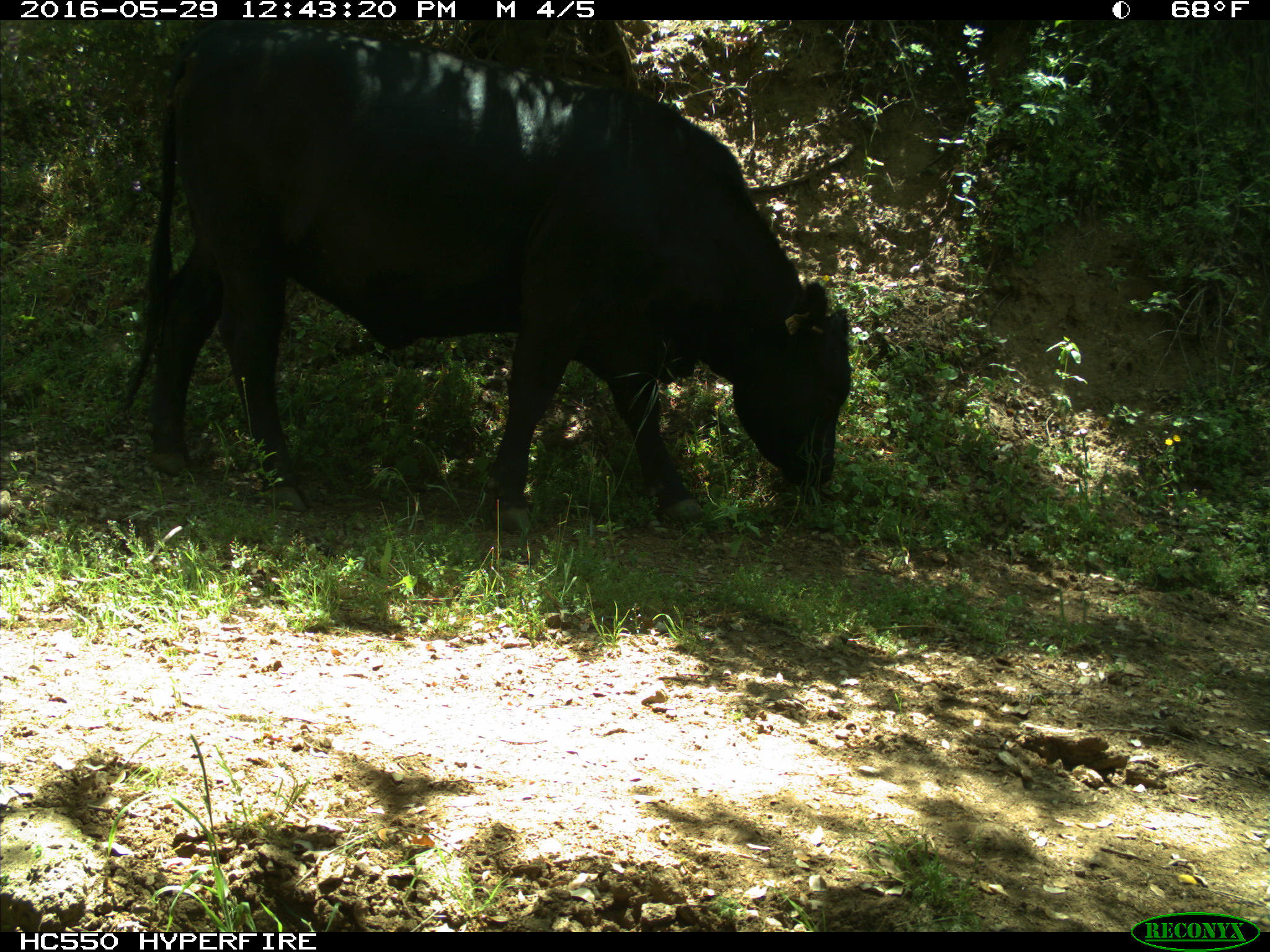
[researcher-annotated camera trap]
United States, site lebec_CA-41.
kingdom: Animalia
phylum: Chordata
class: Mammalia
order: Artiodactyla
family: Bovidae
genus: Bos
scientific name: Bos taurus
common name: domestic cow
Bos taurus (domestic cow).